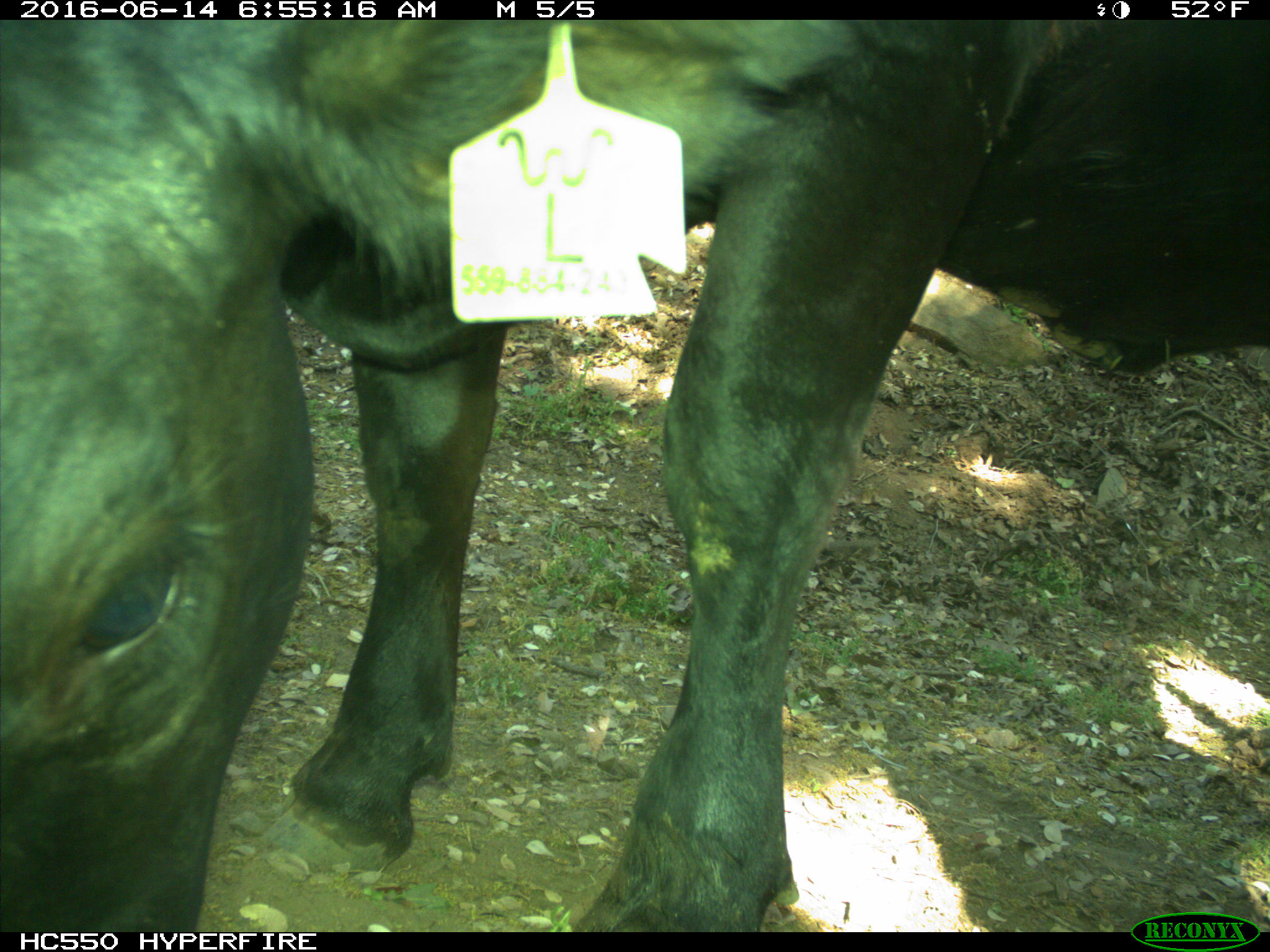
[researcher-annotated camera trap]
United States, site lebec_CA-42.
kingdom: Animalia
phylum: Chordata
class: Mammalia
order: Artiodactyla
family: Bovidae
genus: Bos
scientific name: Bos taurus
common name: domestic cow